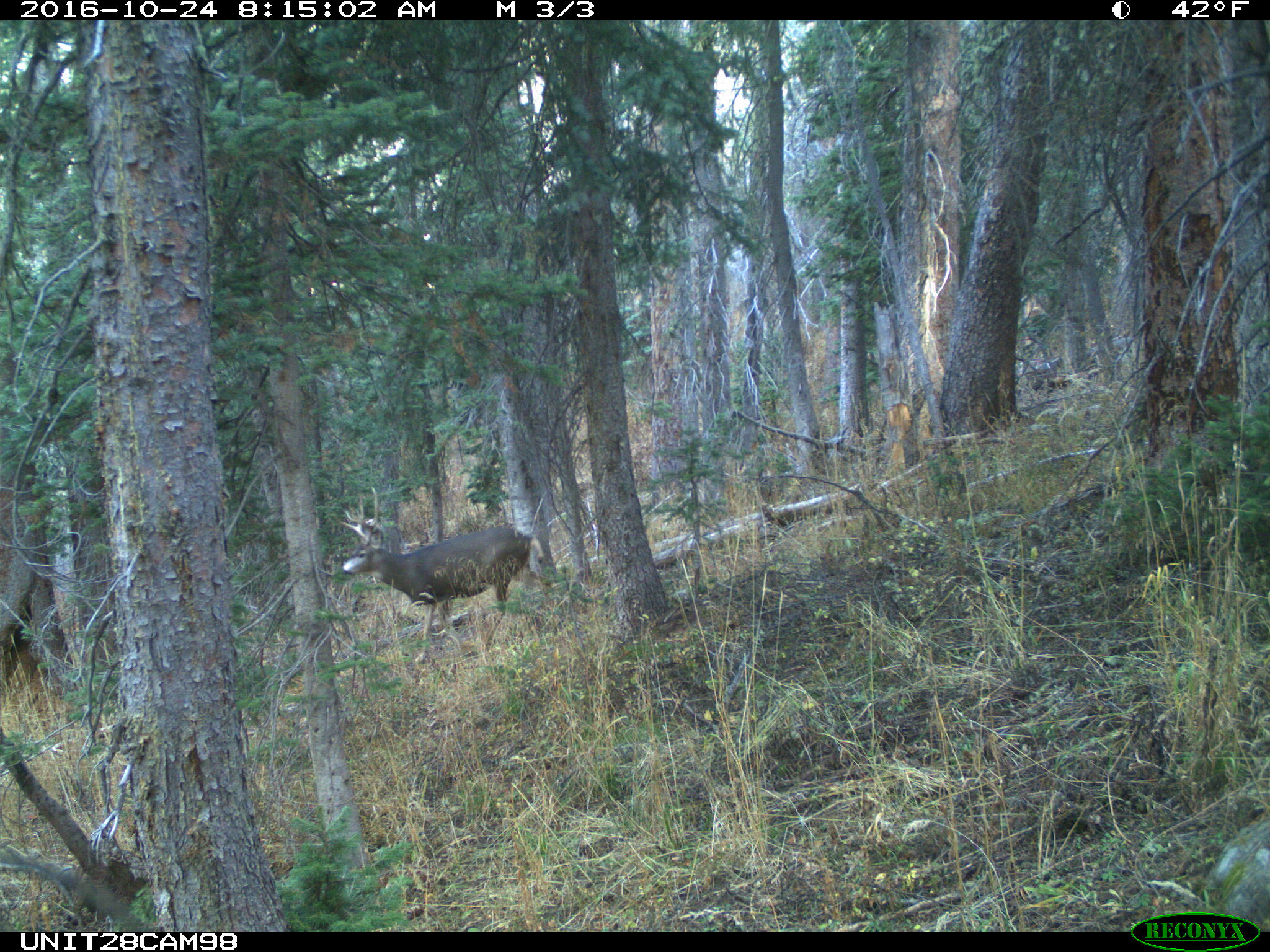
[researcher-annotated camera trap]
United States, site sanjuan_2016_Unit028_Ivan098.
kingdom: Animalia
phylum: Chordata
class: Mammalia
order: Artiodactyla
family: Cervidae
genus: Odocoileus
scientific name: Odocoileus hemionus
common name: mule deer